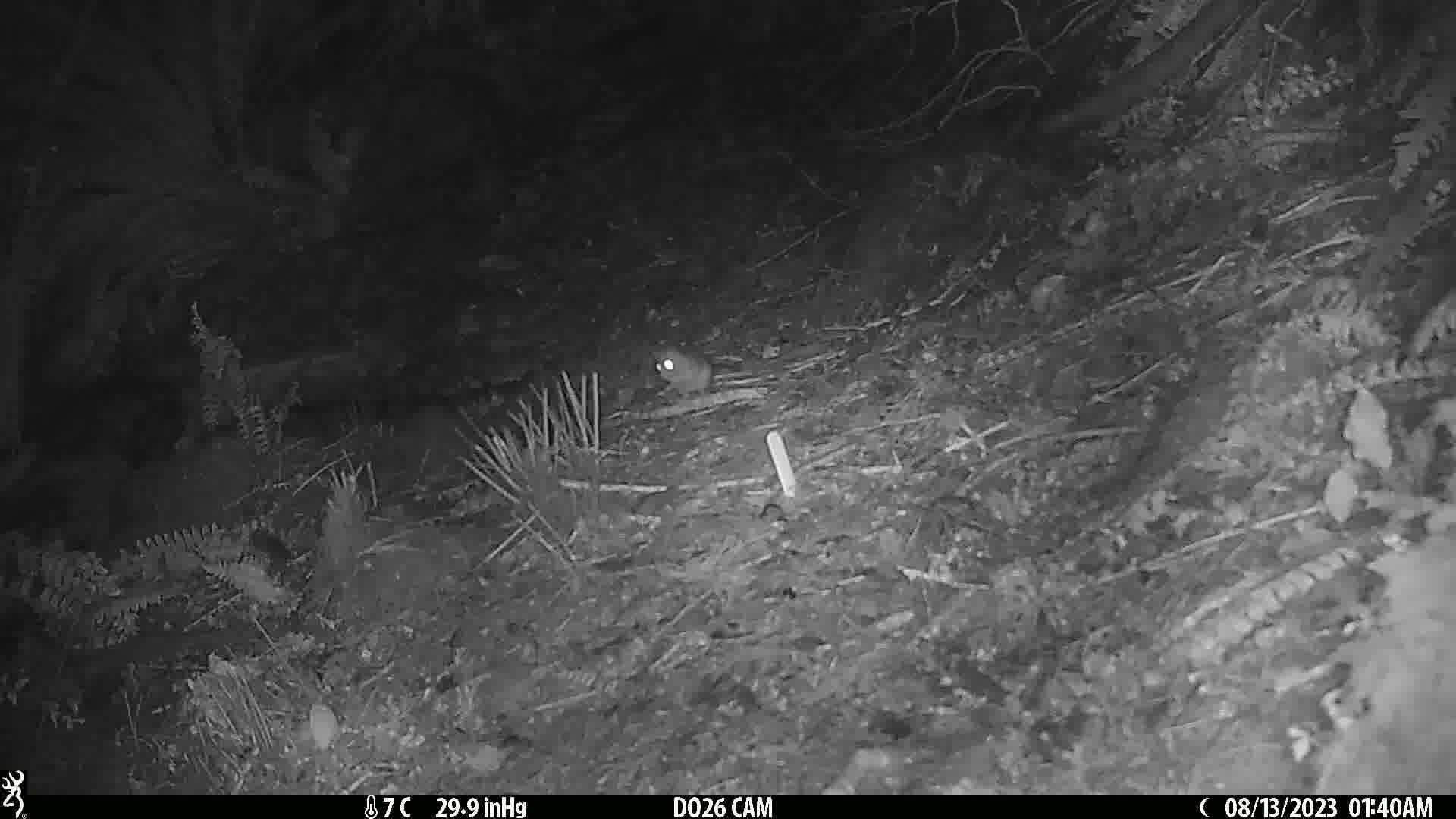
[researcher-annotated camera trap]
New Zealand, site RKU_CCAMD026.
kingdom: Animalia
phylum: Chordata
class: Mammalia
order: Rodentia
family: Muridae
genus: Rattus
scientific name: Rattus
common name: rat